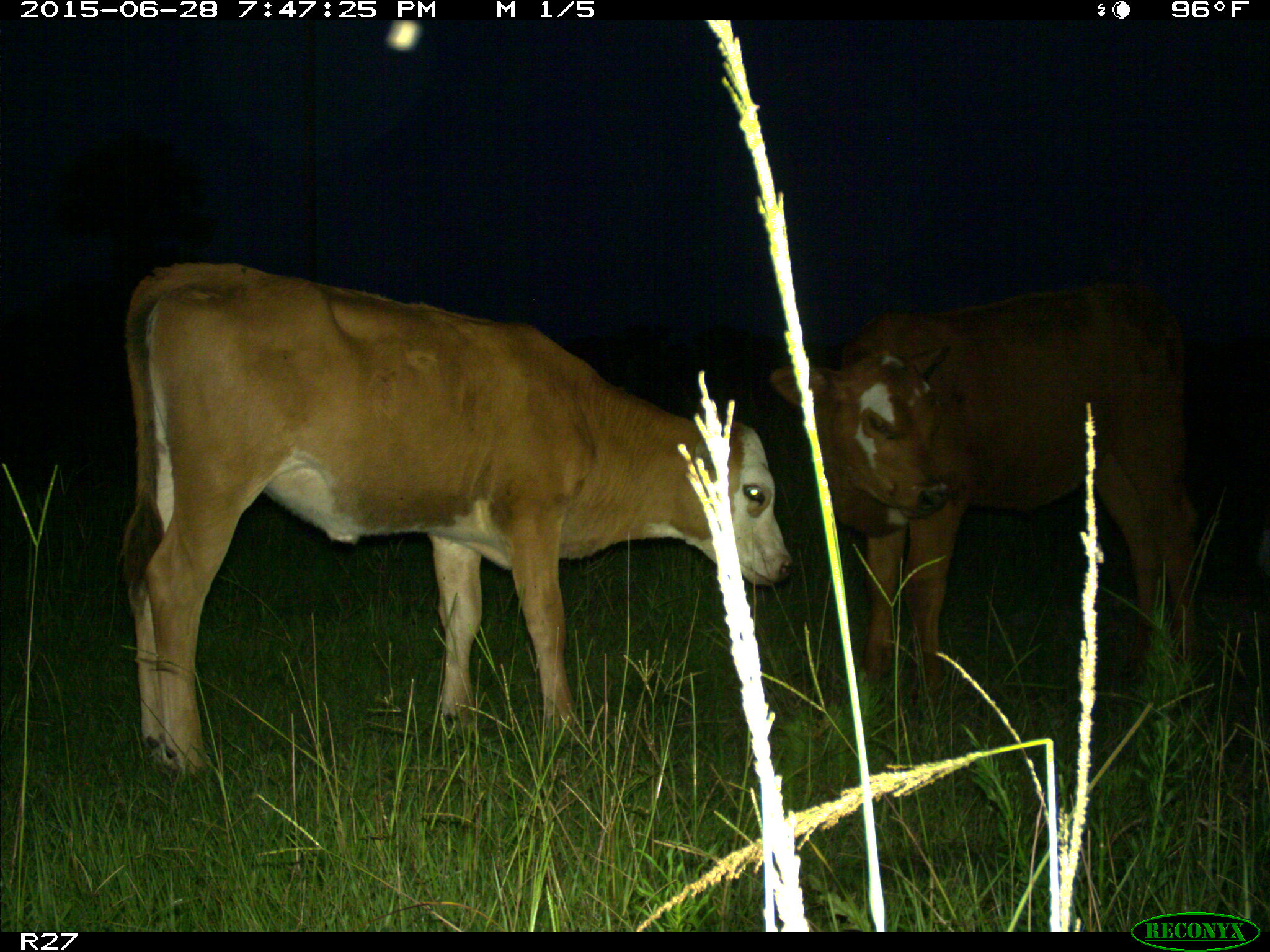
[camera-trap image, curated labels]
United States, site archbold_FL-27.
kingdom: Animalia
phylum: Chordata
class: Mammalia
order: Artiodactyla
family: Bovidae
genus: Bos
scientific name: Bos taurus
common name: domestic cow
Bos taurus (domestic cow).